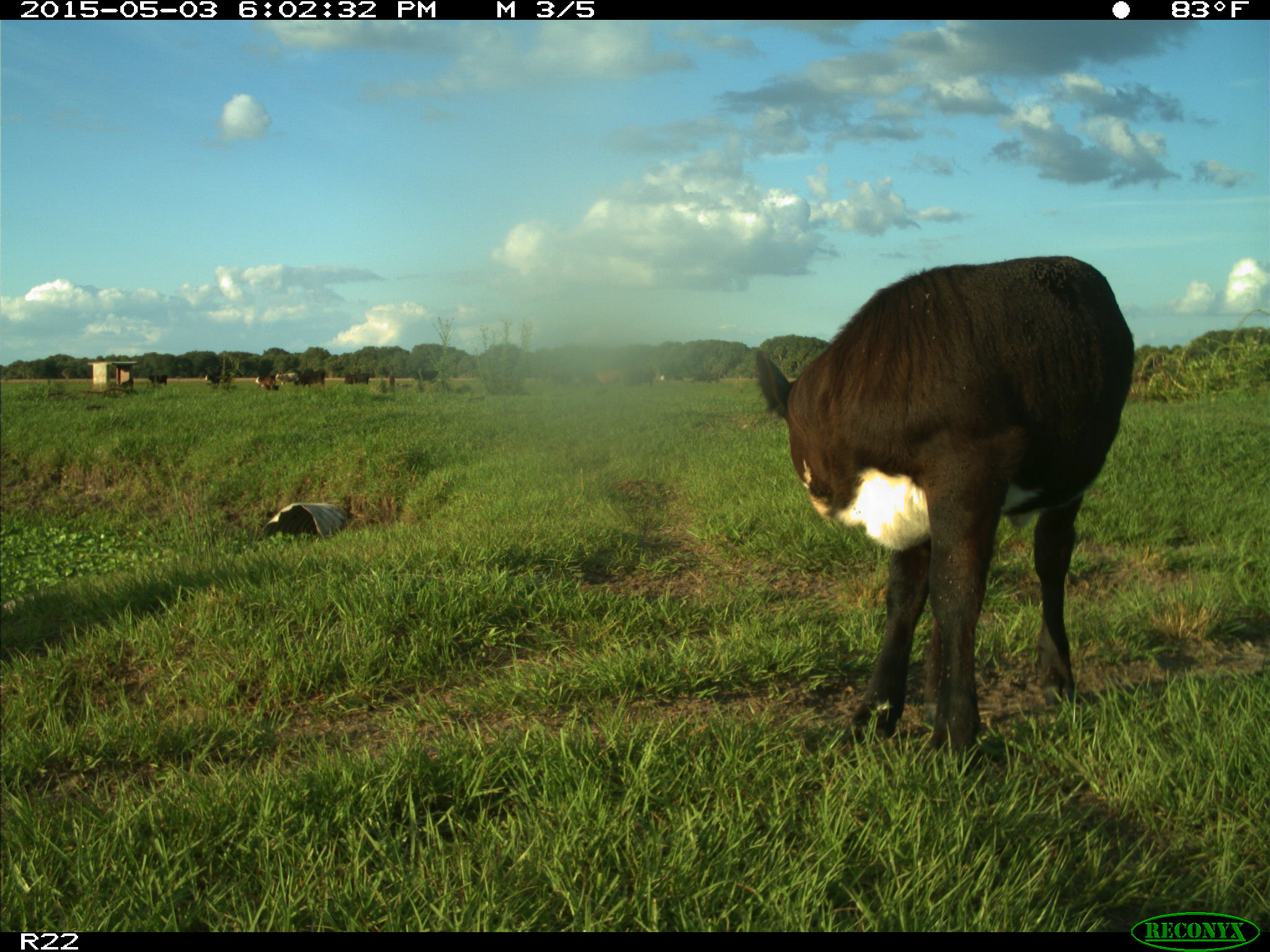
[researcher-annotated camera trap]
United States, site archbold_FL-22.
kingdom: Animalia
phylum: Chordata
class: Mammalia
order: Artiodactyla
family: Bovidae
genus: Bos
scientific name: Bos taurus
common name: domestic cow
Bos taurus (domestic cow).